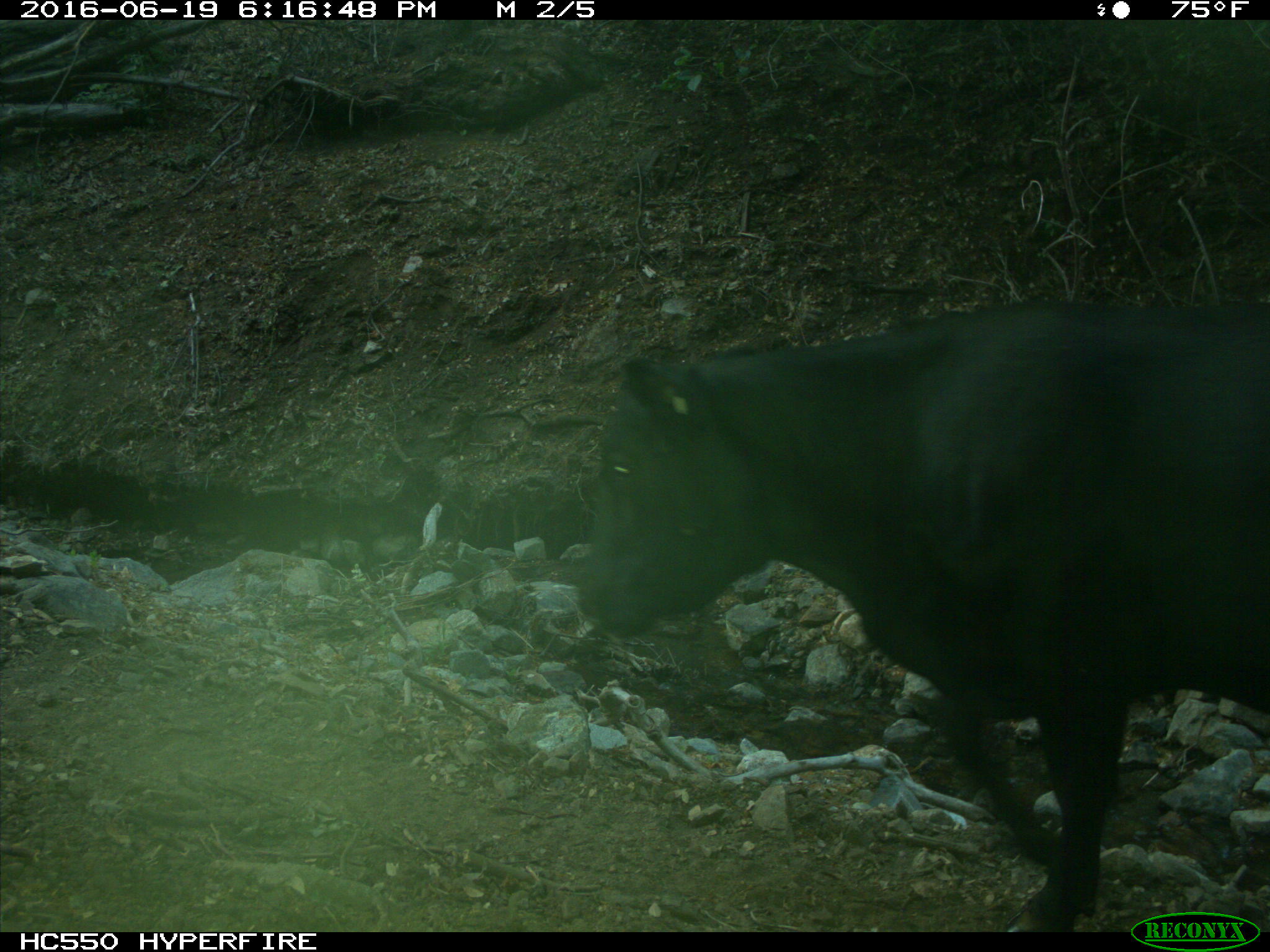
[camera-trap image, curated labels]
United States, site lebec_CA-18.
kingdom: Animalia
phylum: Chordata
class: Mammalia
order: Artiodactyla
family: Bovidae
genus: Bos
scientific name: Bos taurus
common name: domestic cow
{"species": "Bos taurus (domestic cow)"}